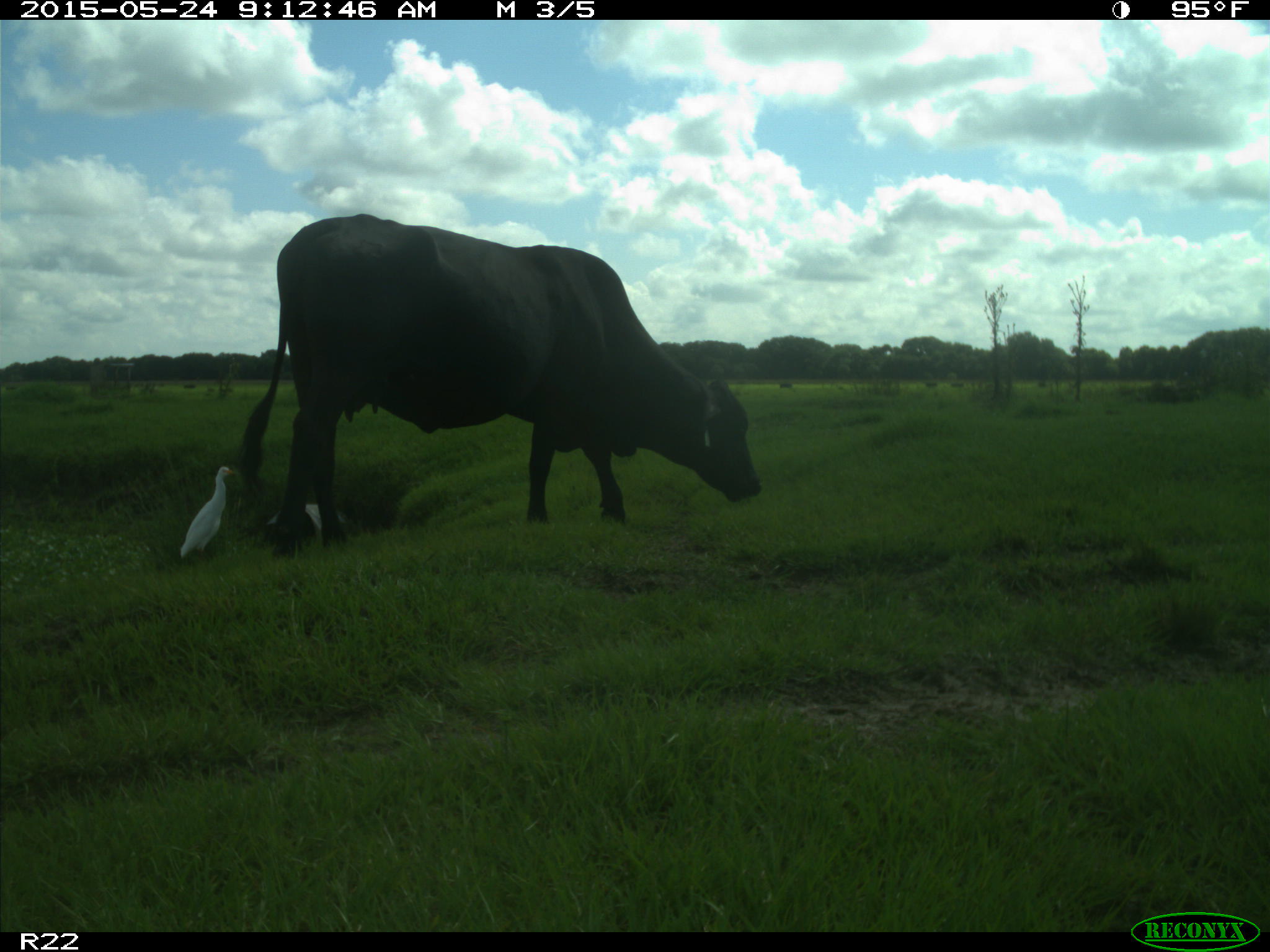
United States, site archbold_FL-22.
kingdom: Animalia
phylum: Chordata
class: Mammalia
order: Artiodactyla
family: Bovidae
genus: Bos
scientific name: Bos taurus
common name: domestic cow